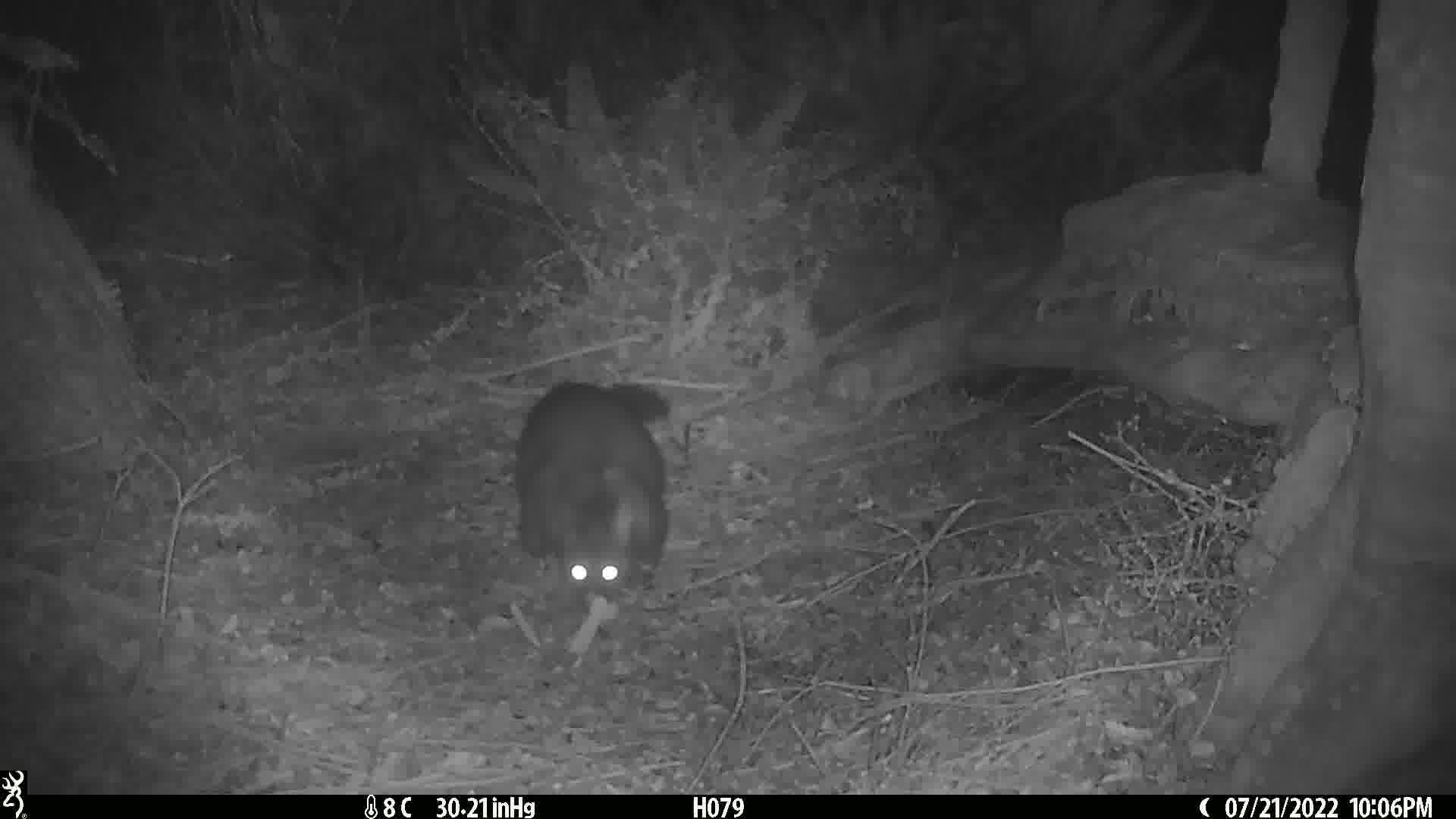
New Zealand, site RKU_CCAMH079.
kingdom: Animalia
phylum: Chordata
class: Mammalia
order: Diprotodontia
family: Phalangeridae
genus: Trichosurus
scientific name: Trichosurus vulpecula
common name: common brushtail possum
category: possum